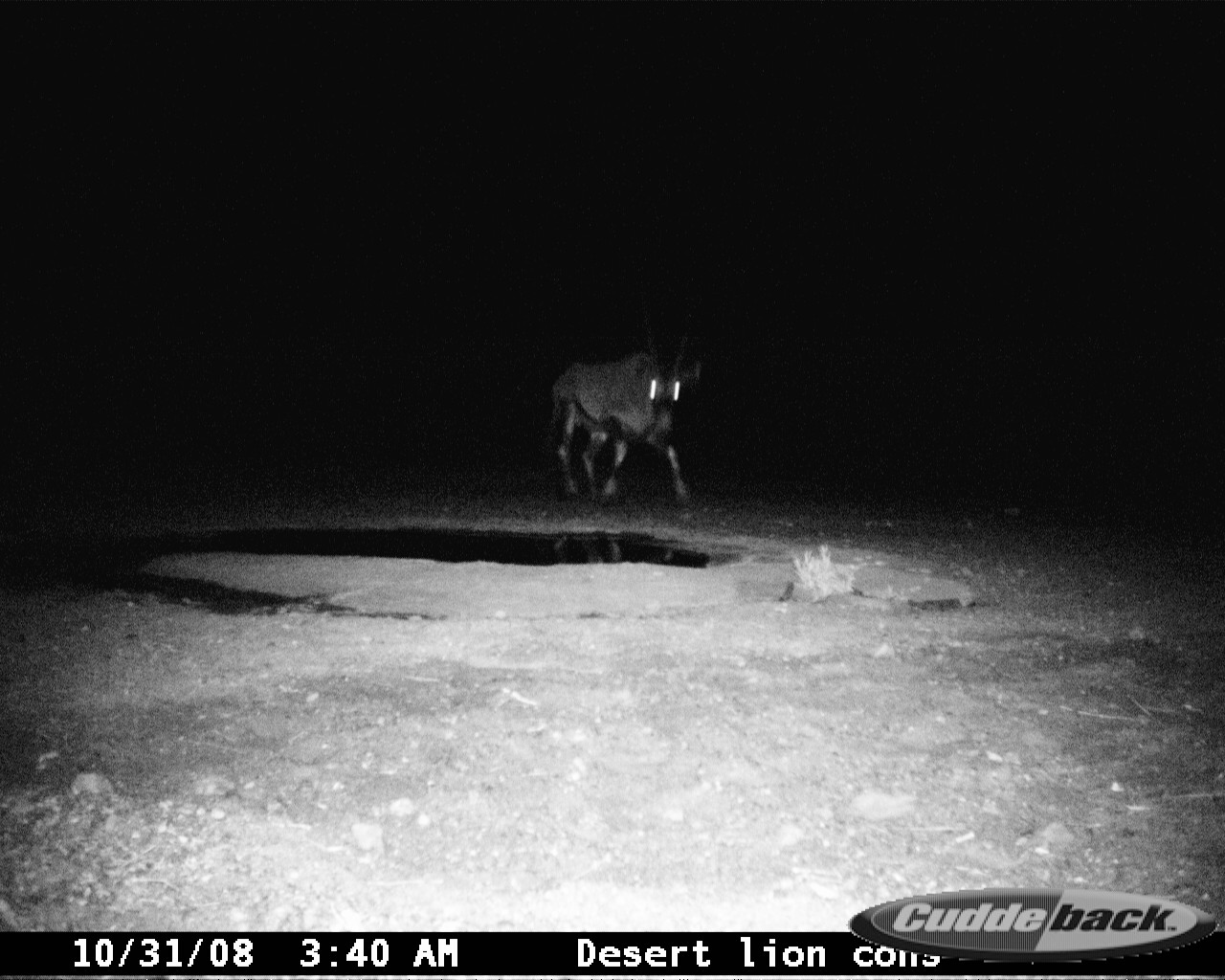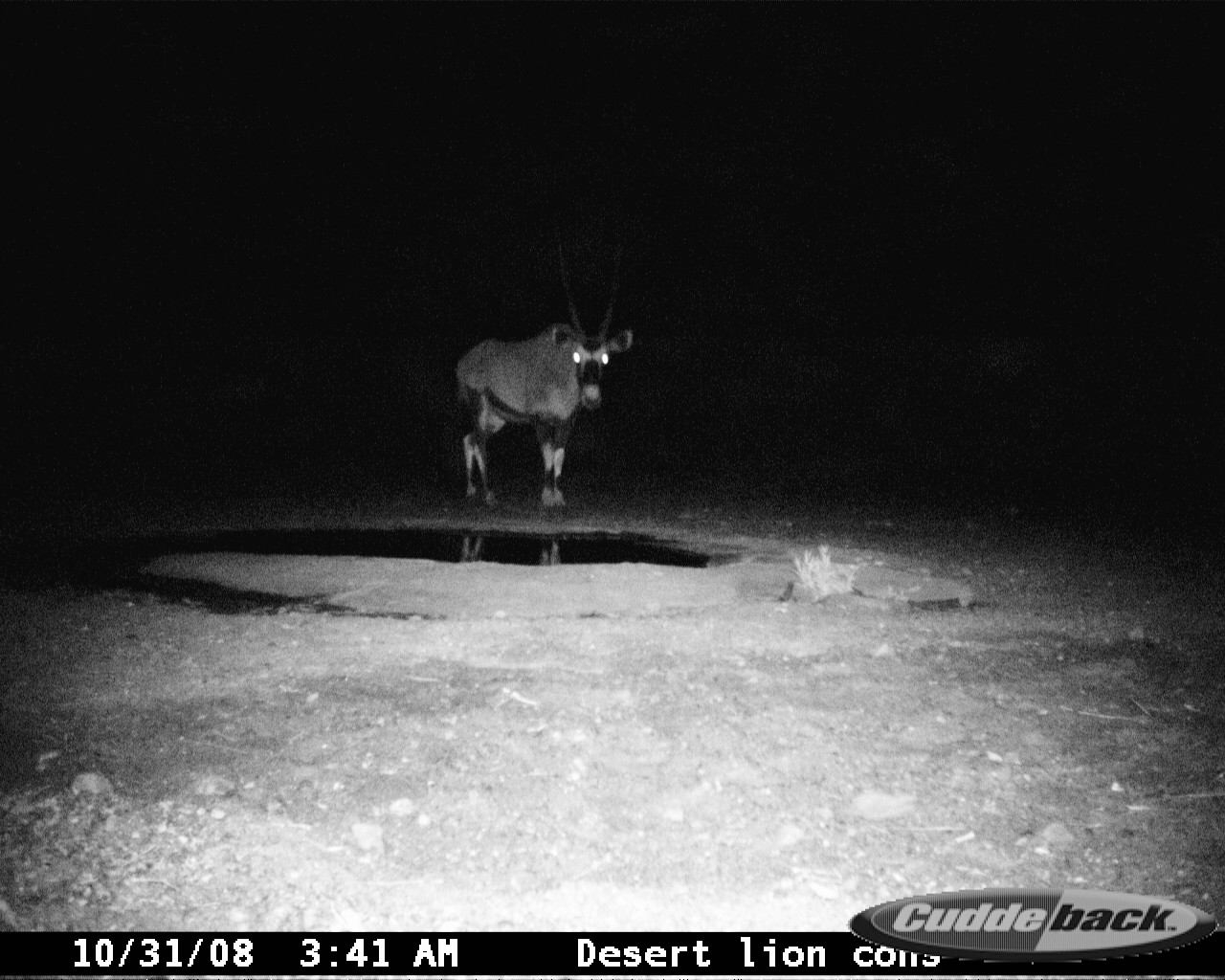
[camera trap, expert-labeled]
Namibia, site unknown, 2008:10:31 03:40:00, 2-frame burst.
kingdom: Animalia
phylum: Chordata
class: Mammalia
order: Artiodactyla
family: Bovidae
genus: Oryx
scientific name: Oryx gazella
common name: gemsbok